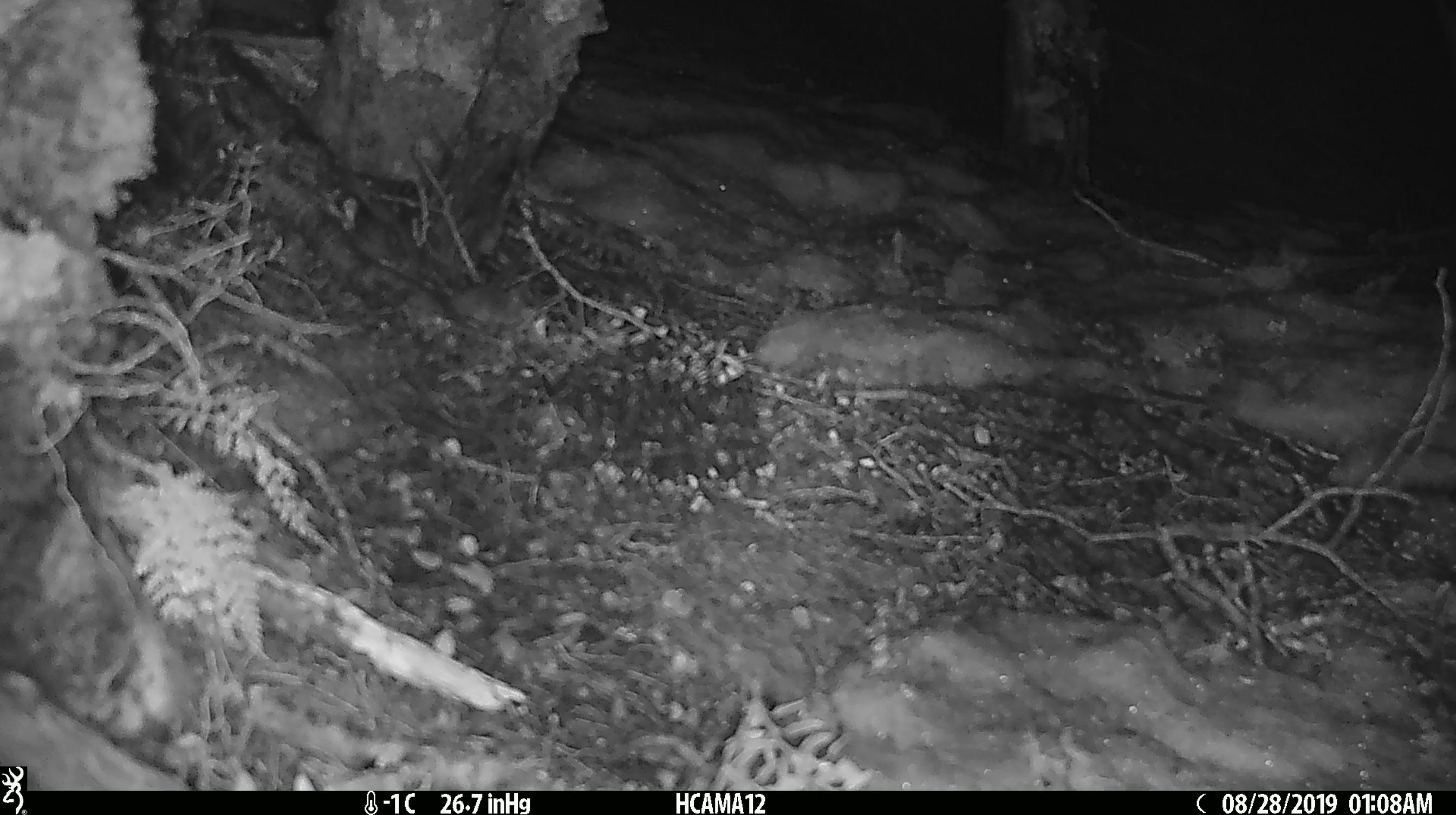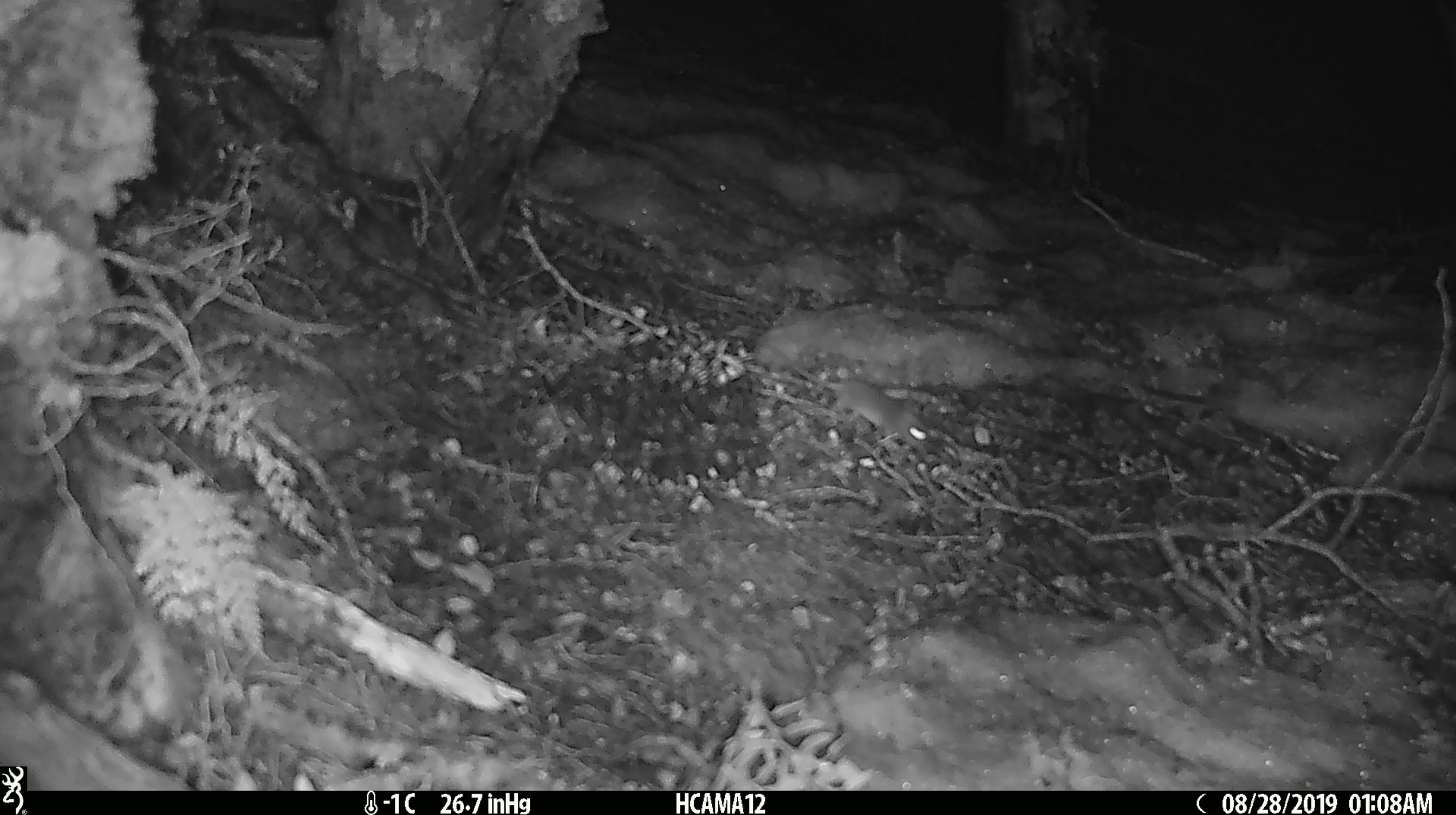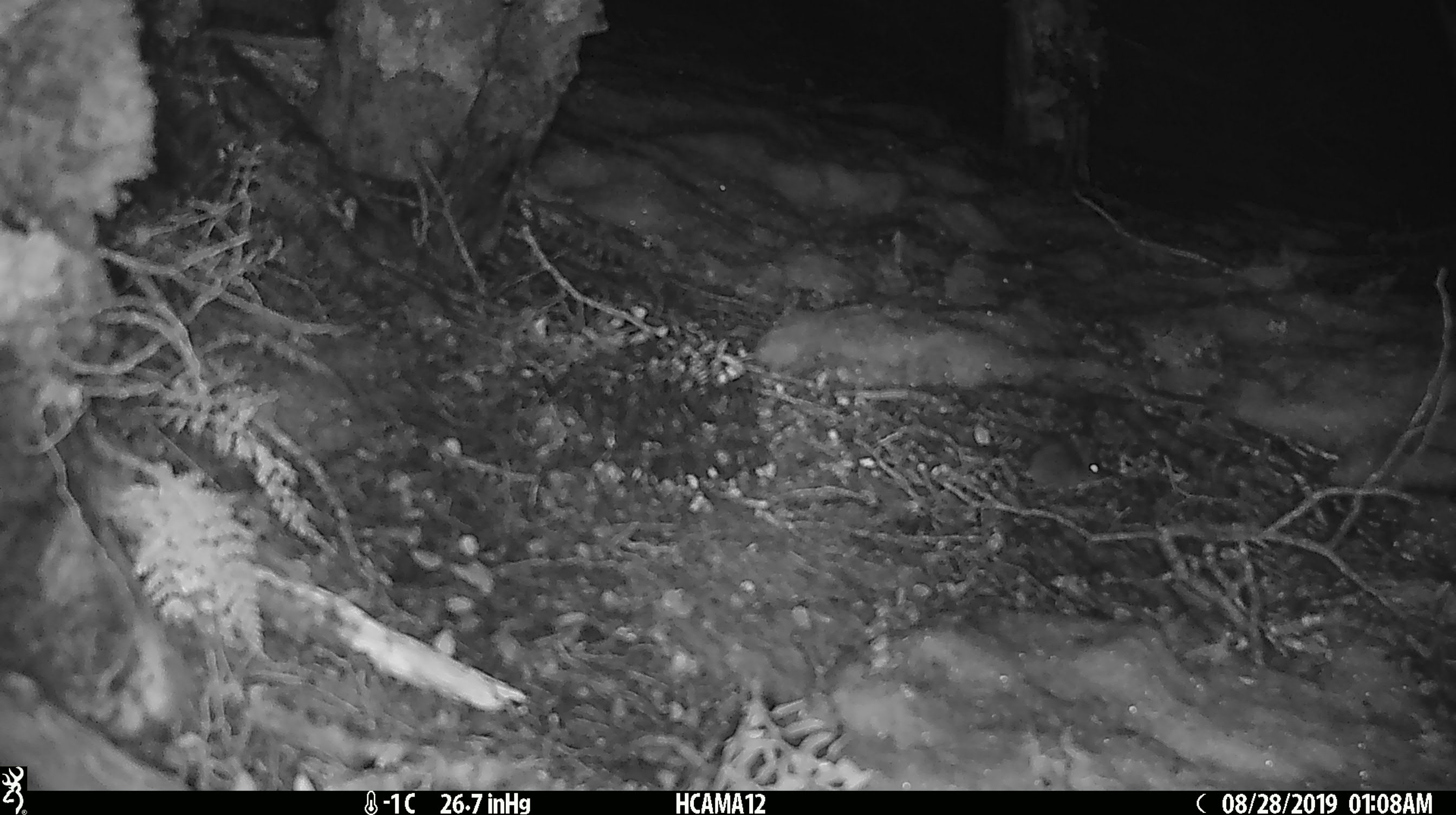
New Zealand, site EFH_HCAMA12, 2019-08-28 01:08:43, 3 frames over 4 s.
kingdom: Animalia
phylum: Chordata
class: Mammalia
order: Rodentia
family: Muridae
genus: Mus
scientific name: Mus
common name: mouse